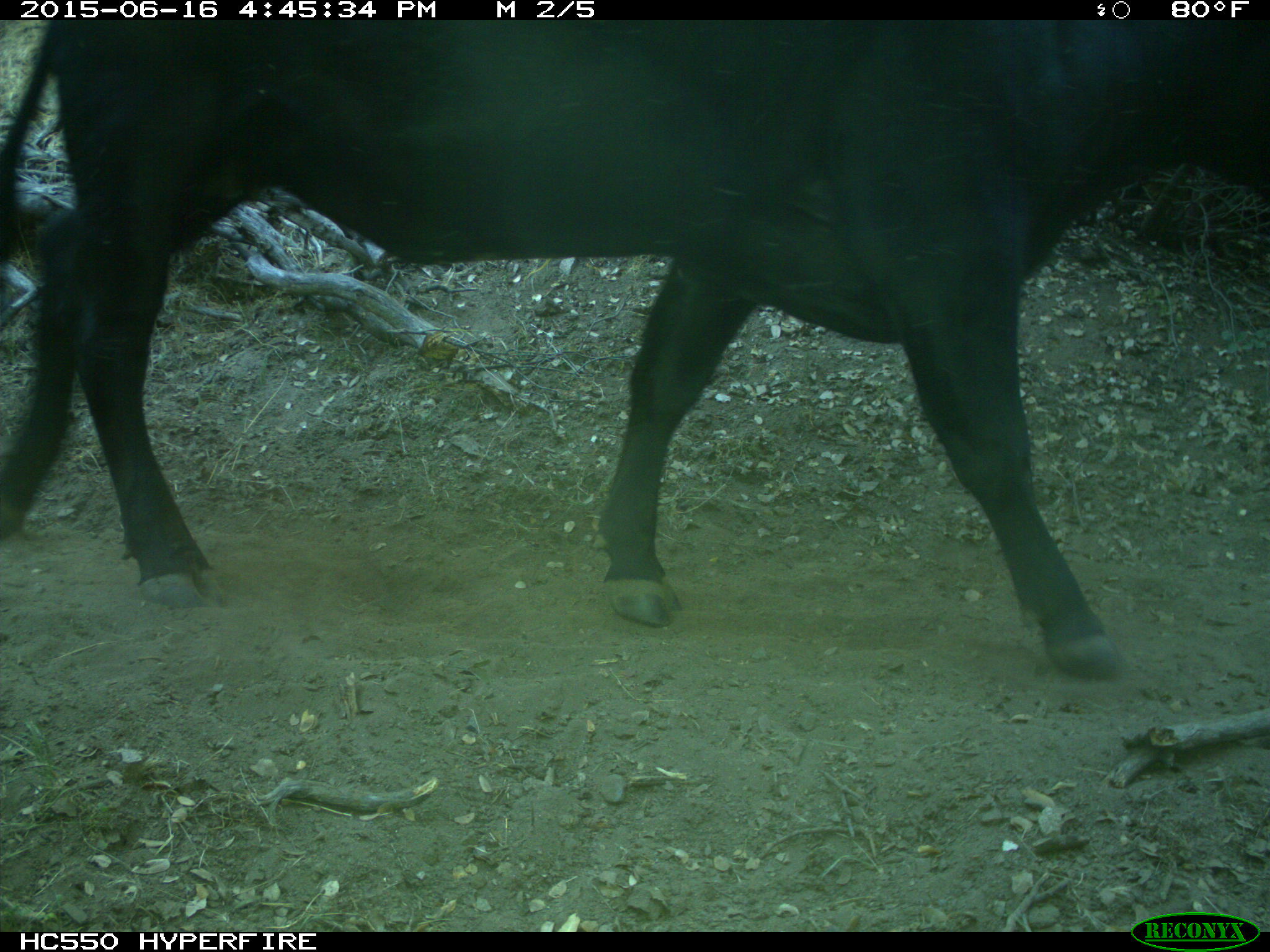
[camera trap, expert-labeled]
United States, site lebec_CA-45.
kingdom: Animalia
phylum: Chordata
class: Mammalia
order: Artiodactyla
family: Bovidae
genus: Bos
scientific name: Bos taurus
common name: domestic cow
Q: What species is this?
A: Bos taurus (domestic cow).